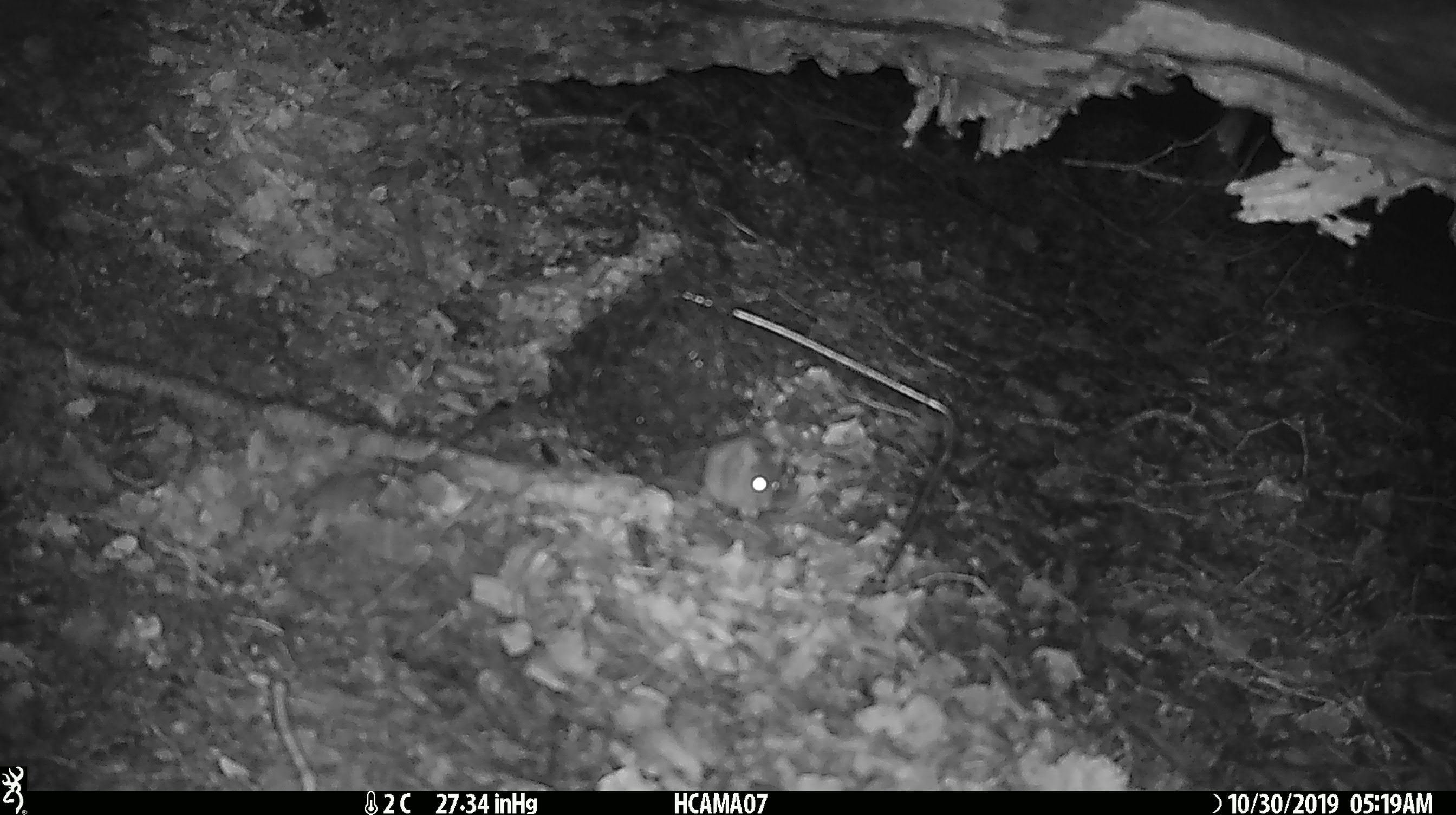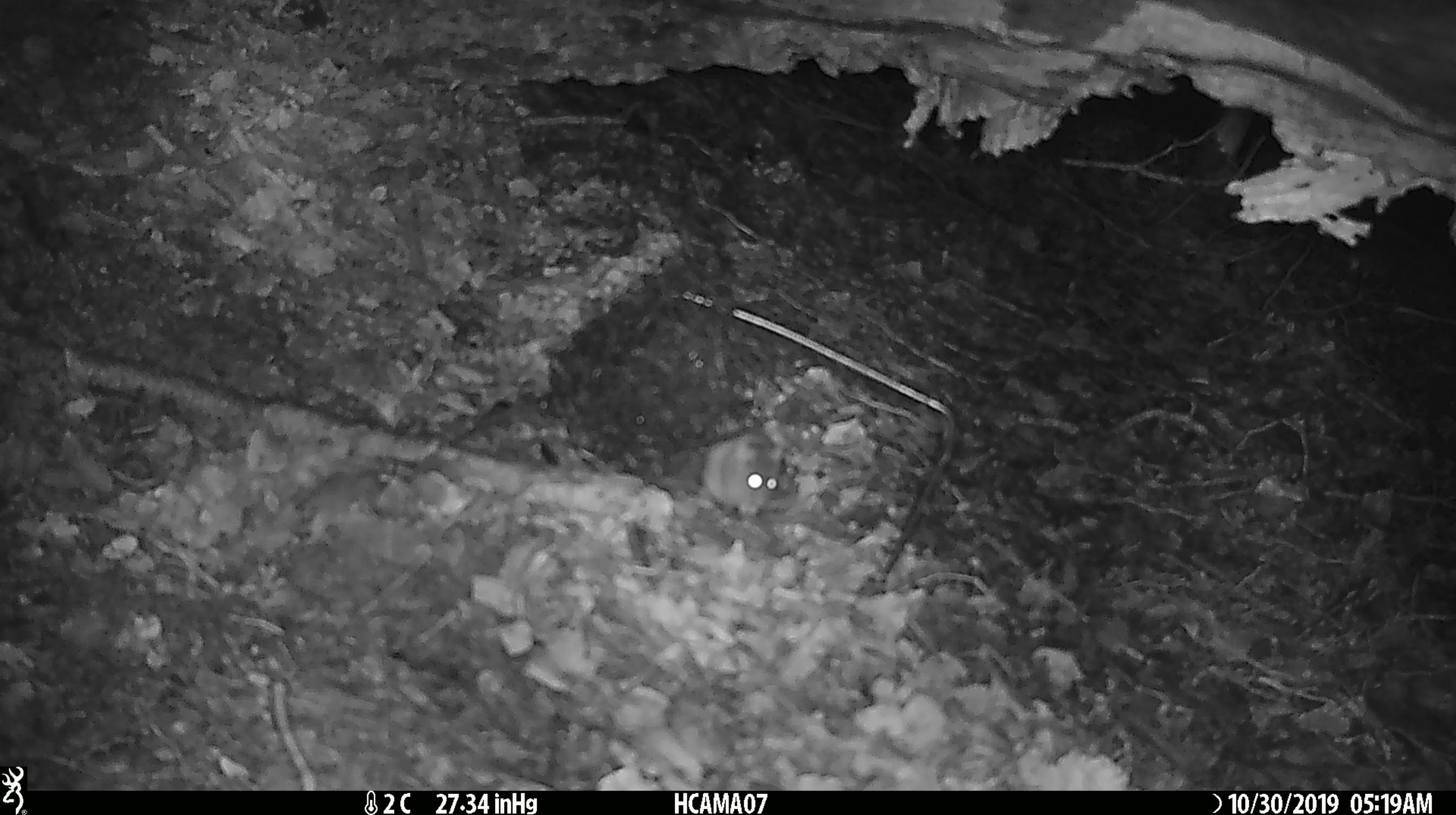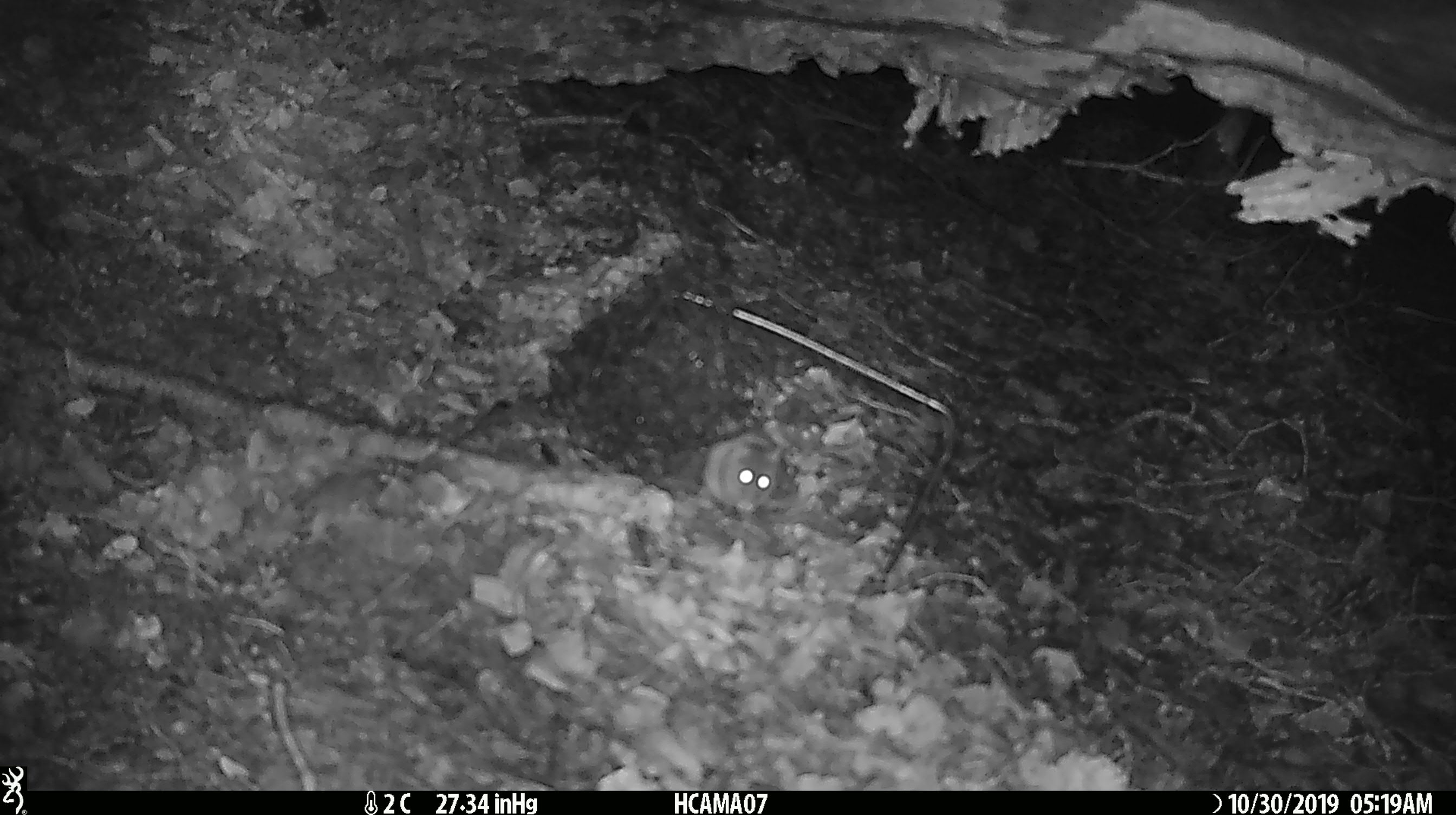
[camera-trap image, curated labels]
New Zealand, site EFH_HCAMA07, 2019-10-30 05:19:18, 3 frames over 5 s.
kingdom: Animalia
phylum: Chordata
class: Mammalia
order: Rodentia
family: Muridae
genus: Mus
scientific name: Mus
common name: mouse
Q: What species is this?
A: Mouse (Mus).